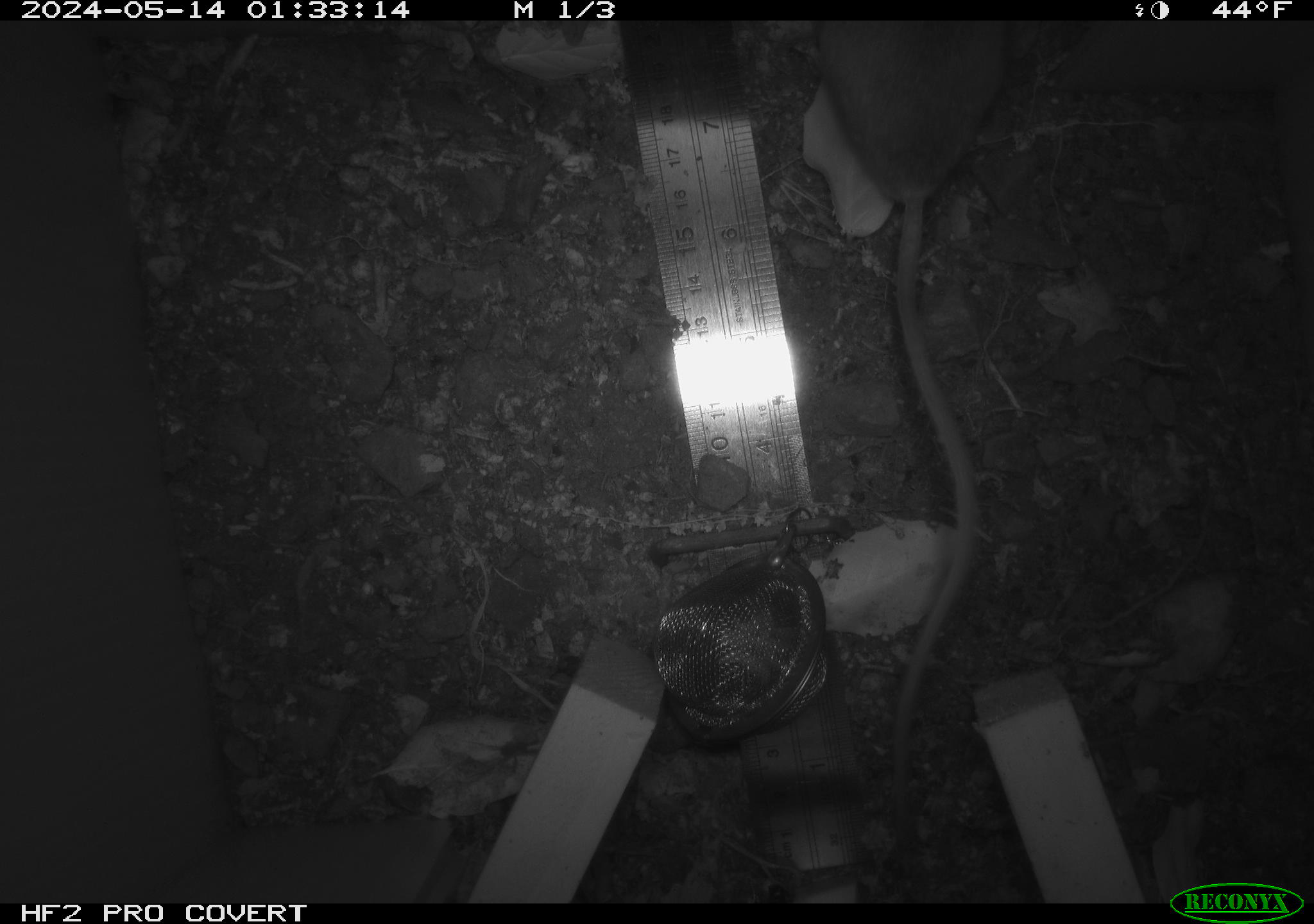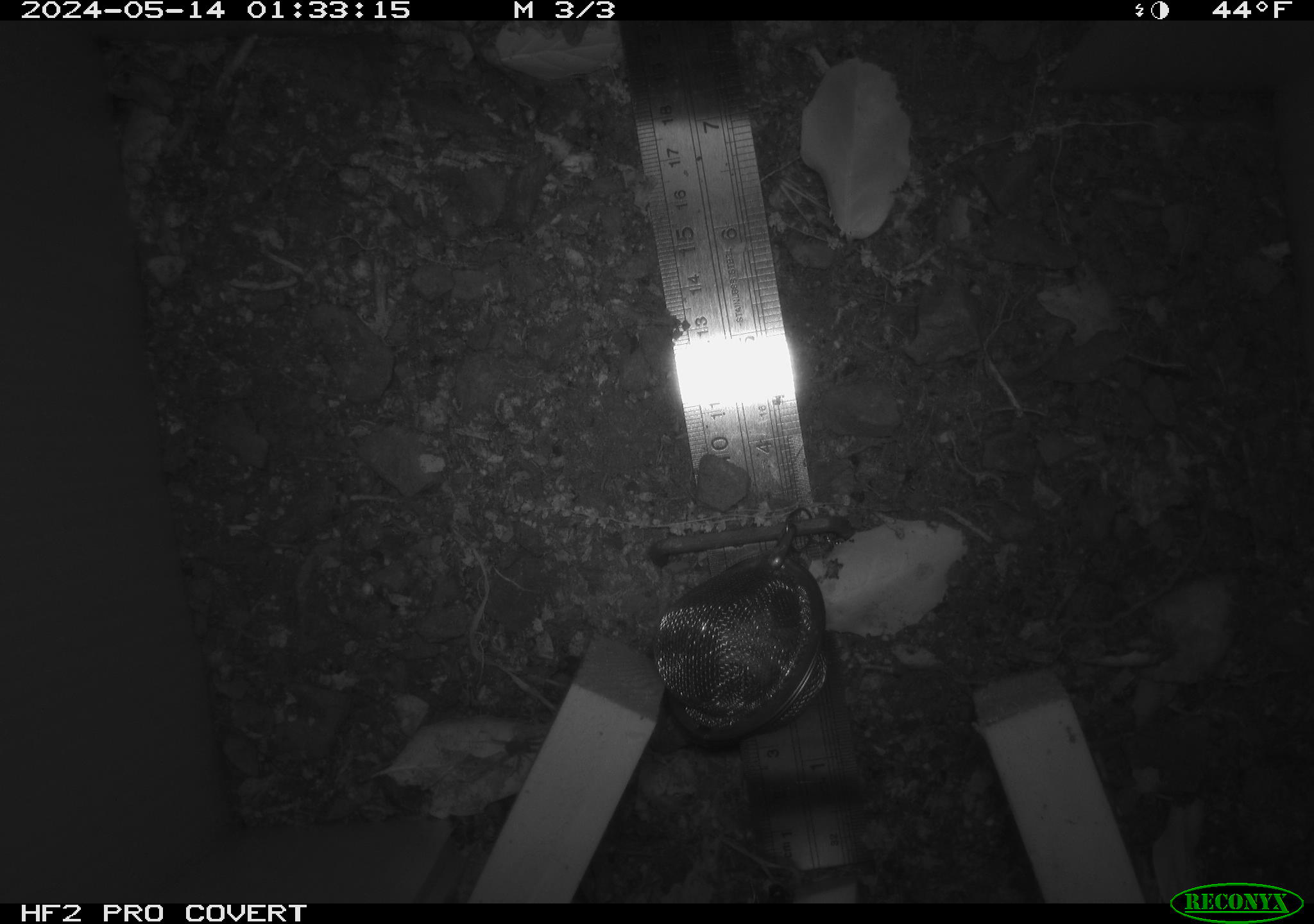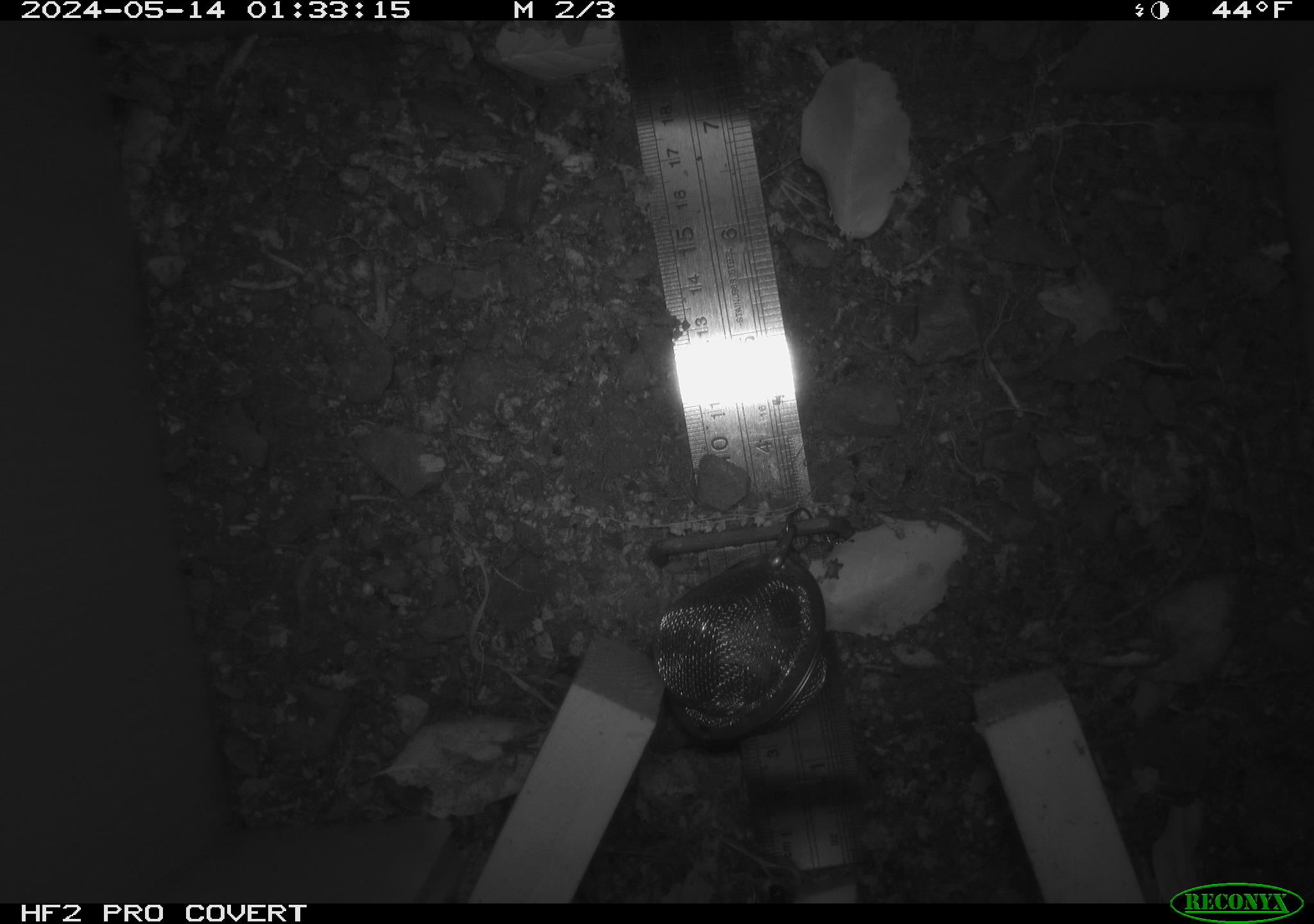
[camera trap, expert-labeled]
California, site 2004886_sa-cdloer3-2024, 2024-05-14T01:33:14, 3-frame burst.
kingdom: Animalia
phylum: Chordata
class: Mammalia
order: Rodentia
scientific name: Rodentia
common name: mouse species